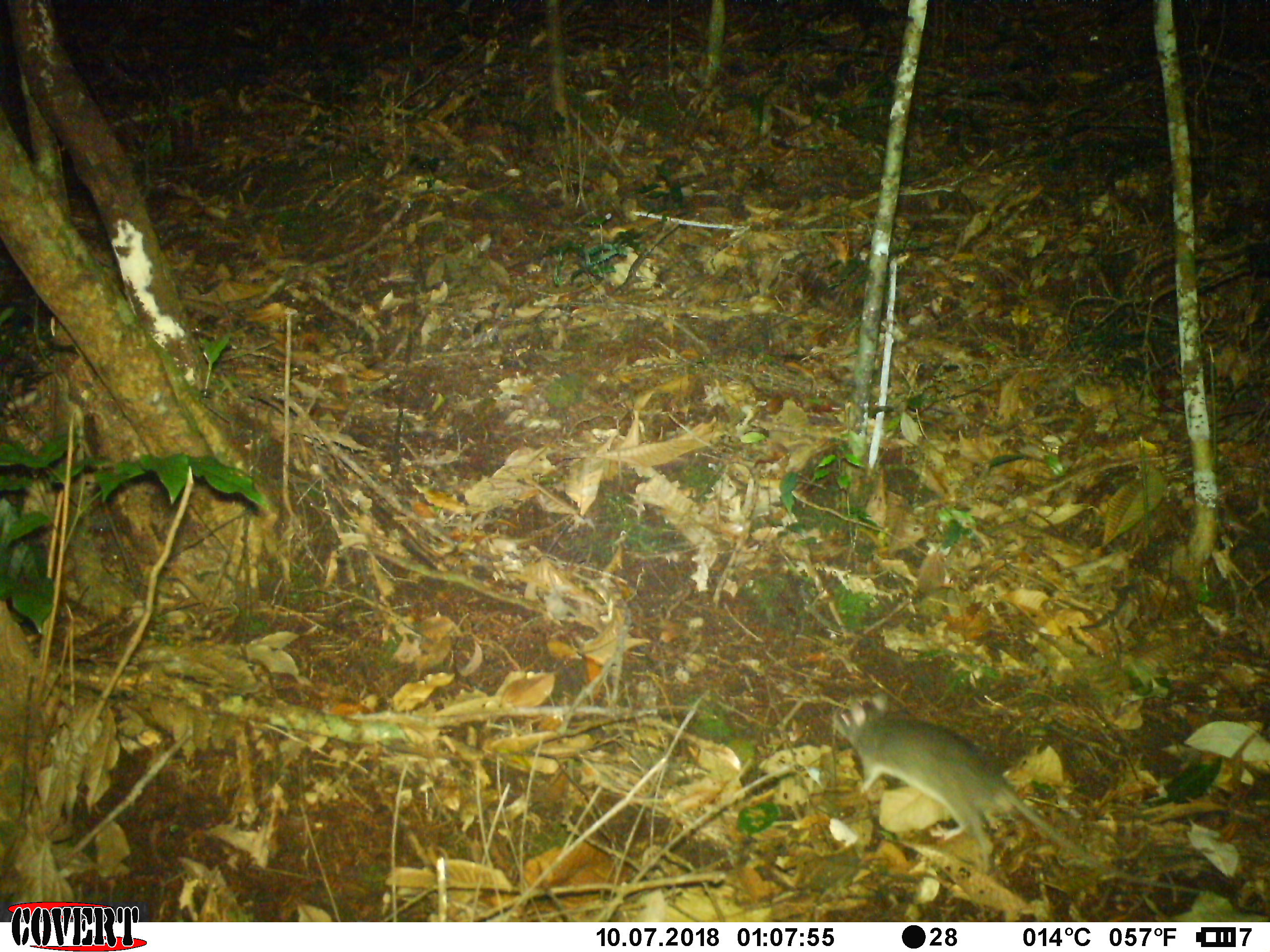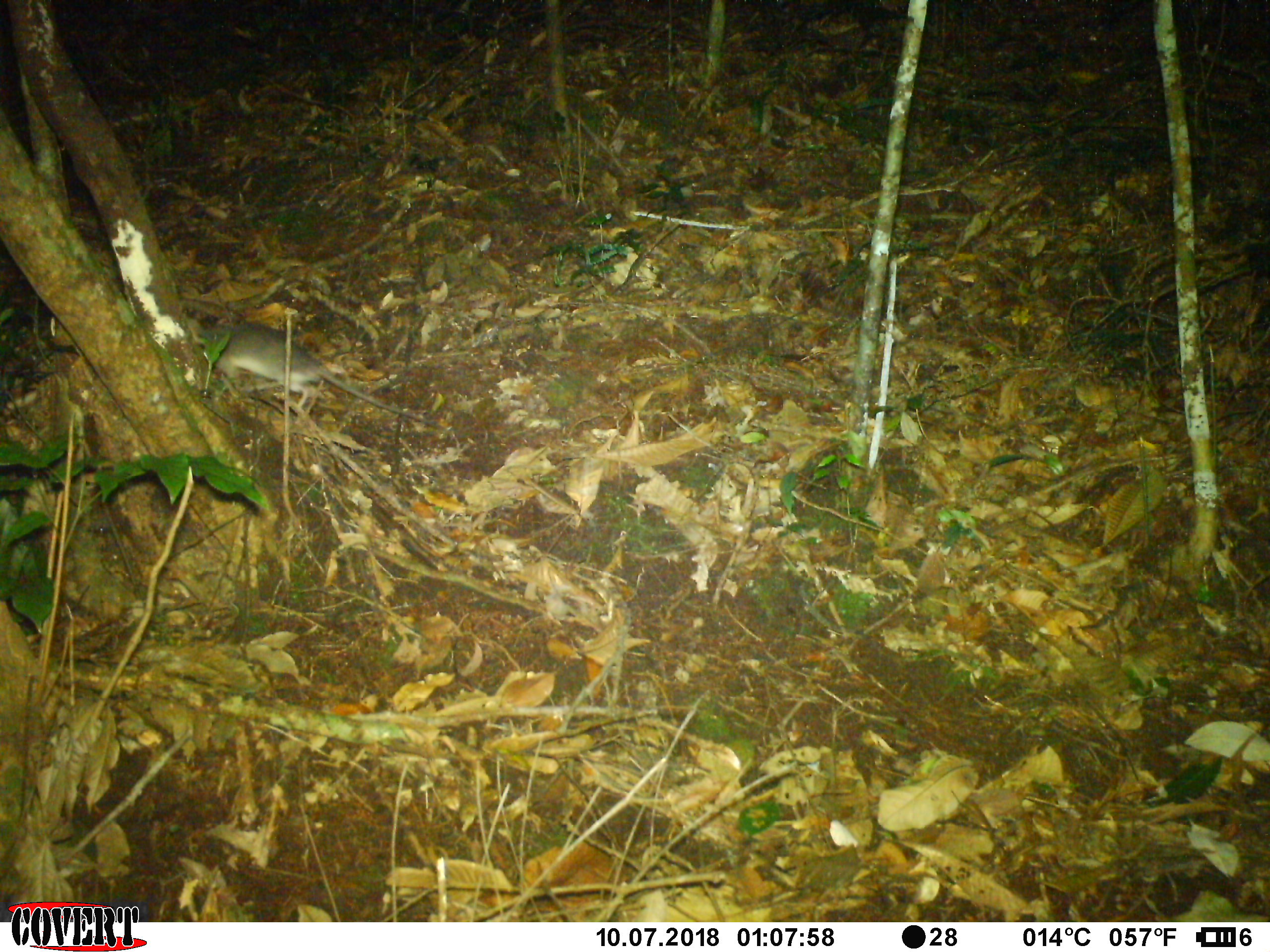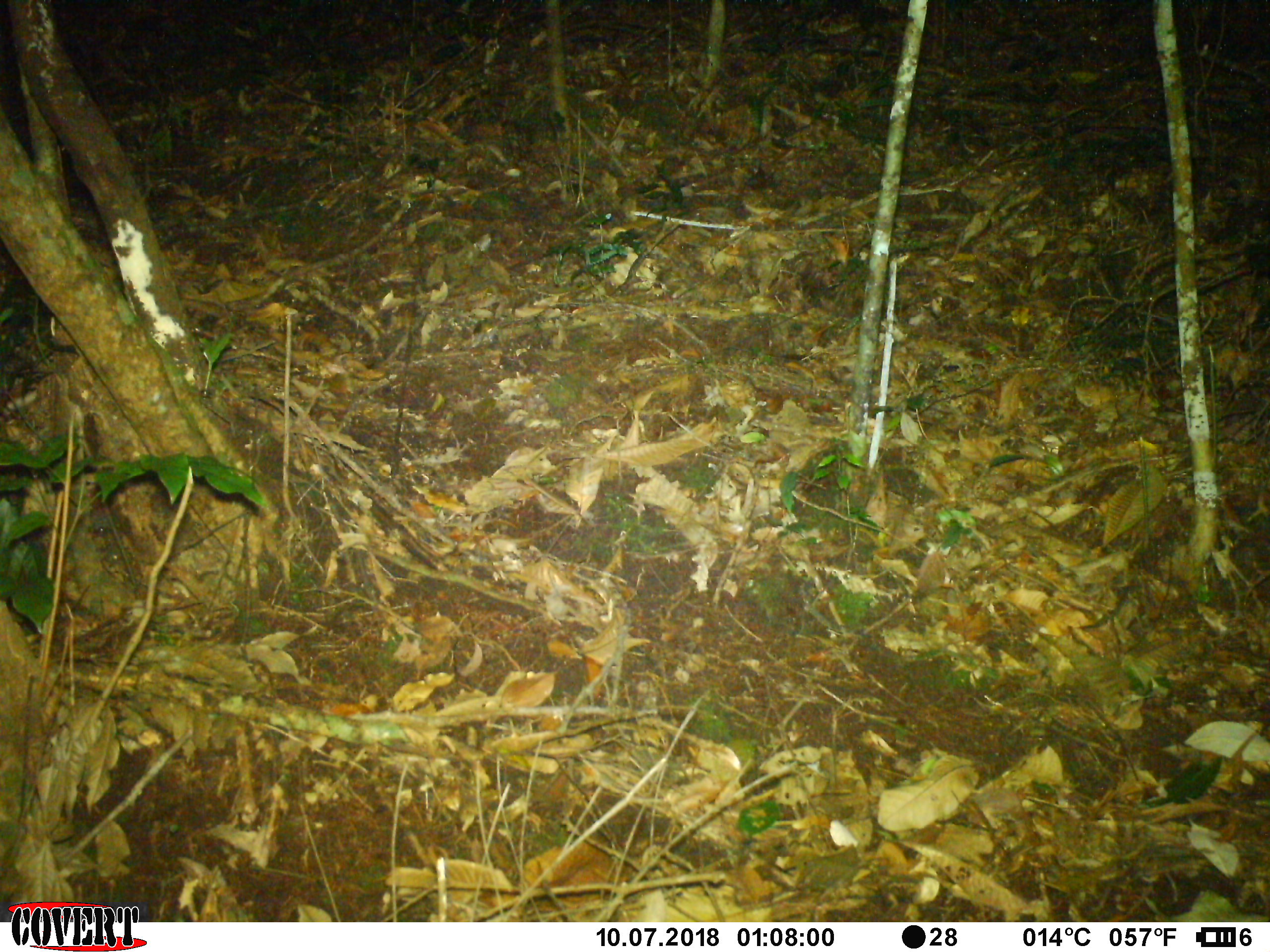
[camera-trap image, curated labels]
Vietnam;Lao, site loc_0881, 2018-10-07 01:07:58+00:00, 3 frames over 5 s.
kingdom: Animalia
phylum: Chordata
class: Mammalia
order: Rodentia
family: Muridae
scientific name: Muridae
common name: old-world mice and rats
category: unidentified murid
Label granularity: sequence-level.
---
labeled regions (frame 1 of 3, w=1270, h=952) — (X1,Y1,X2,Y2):
unidentified murid: (829,691,1200,893)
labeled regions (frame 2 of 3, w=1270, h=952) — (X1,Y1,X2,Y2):
unidentified murid: (200,323,438,428)